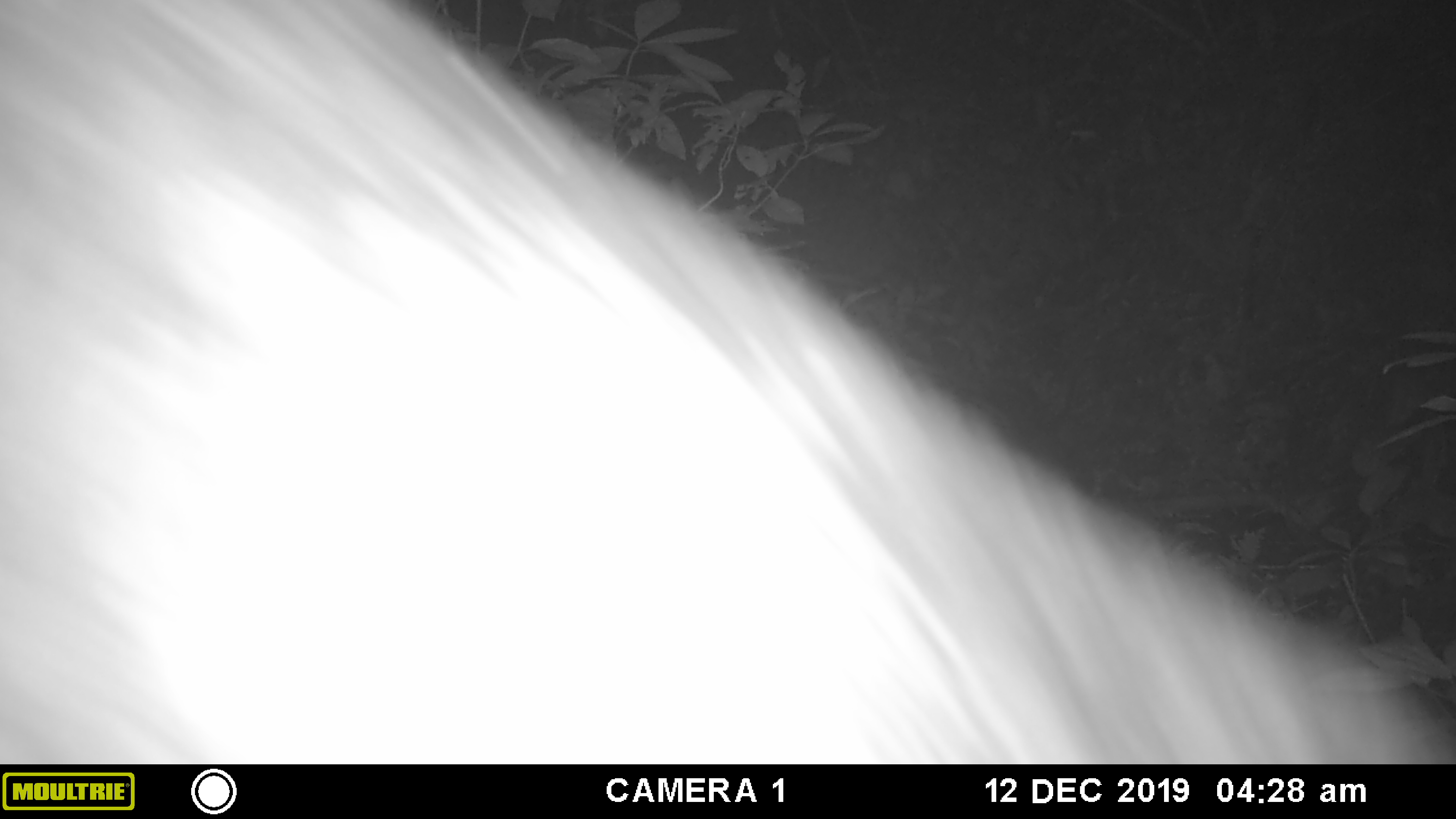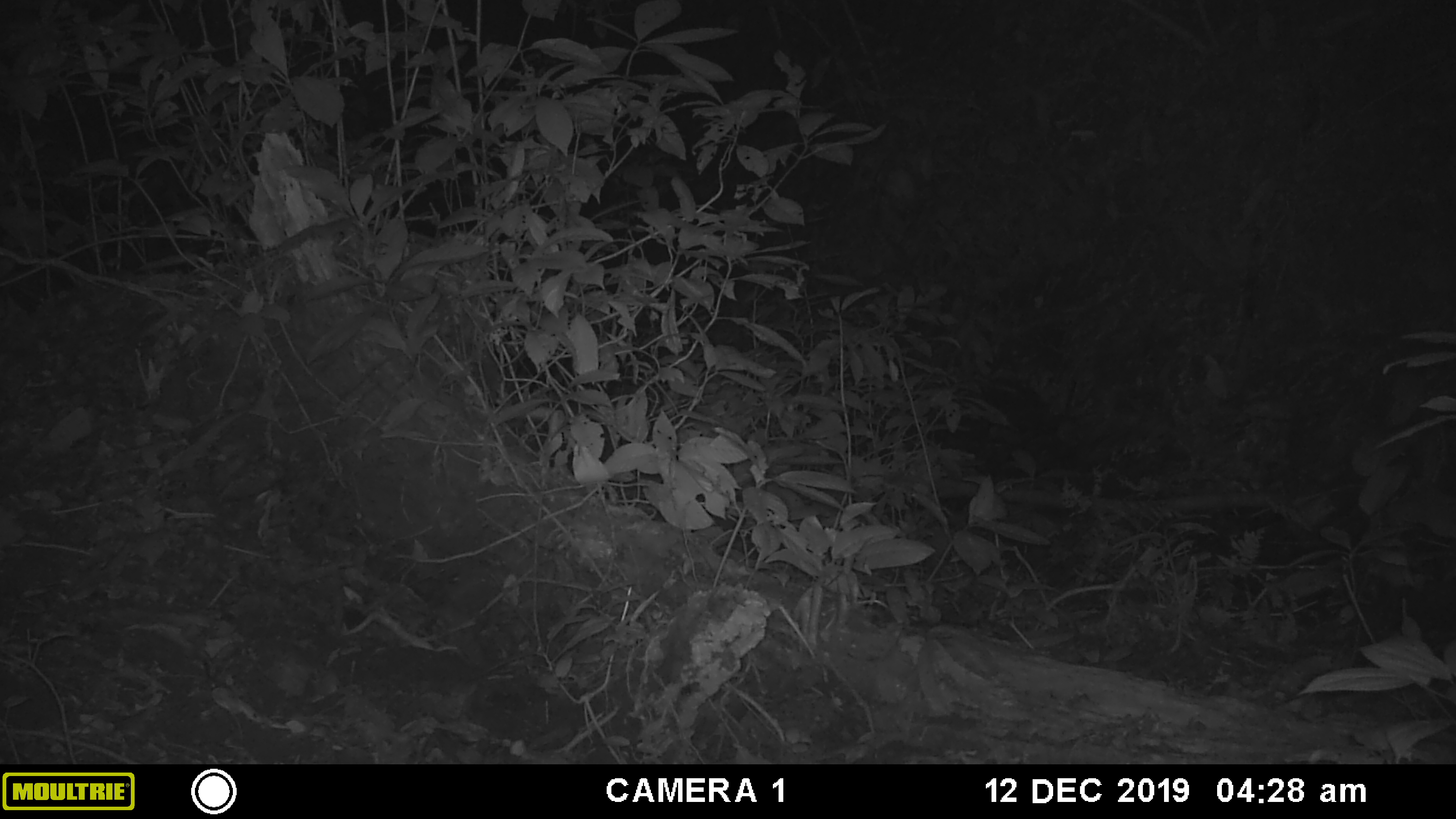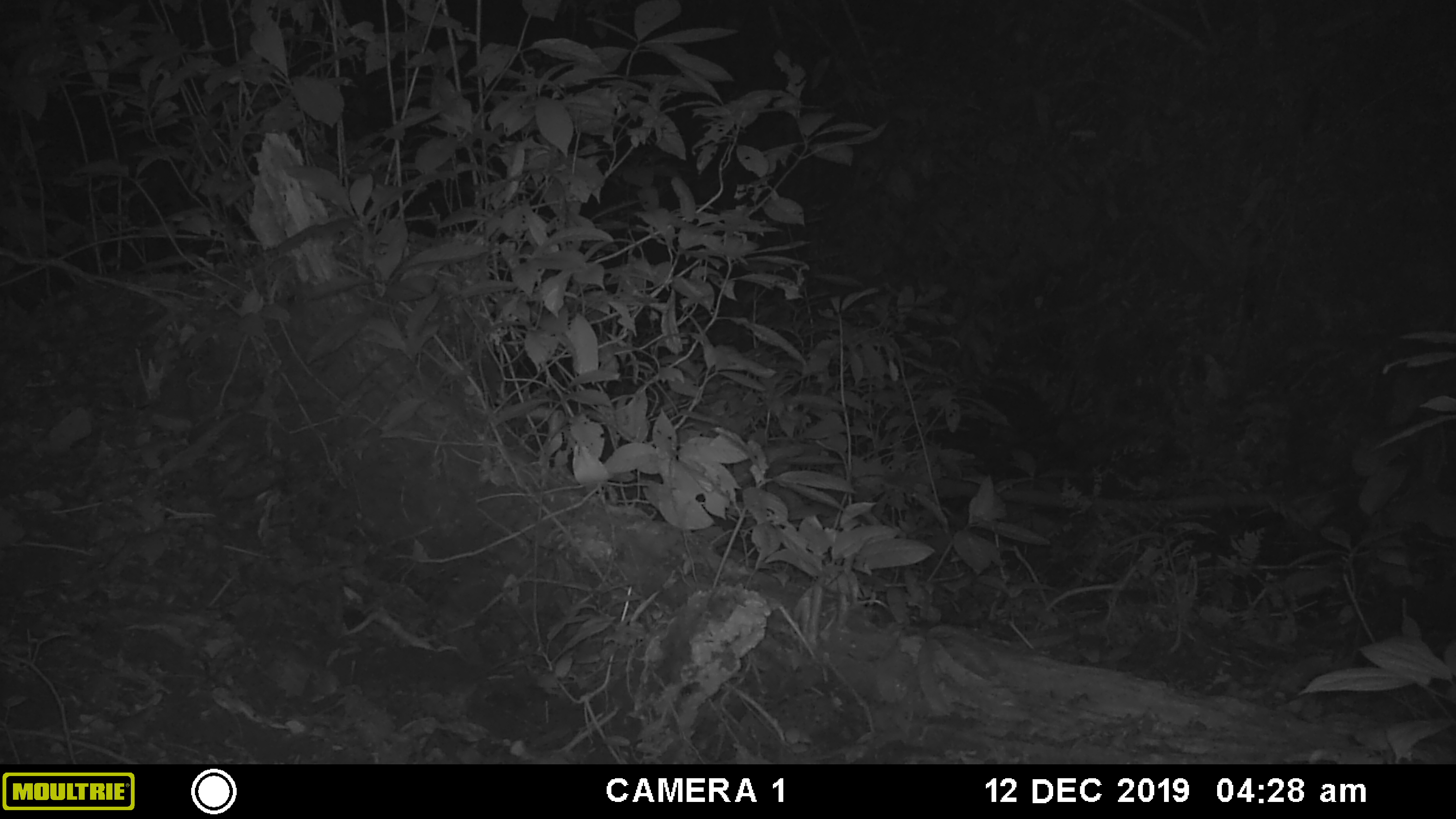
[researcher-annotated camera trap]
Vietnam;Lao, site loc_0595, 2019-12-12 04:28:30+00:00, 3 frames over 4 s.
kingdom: Animalia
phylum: Chordata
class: Mammalia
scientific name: Mammalia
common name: mammal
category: unidentified mammal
Unidentified mammal (mammal) (Mammalia). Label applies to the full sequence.